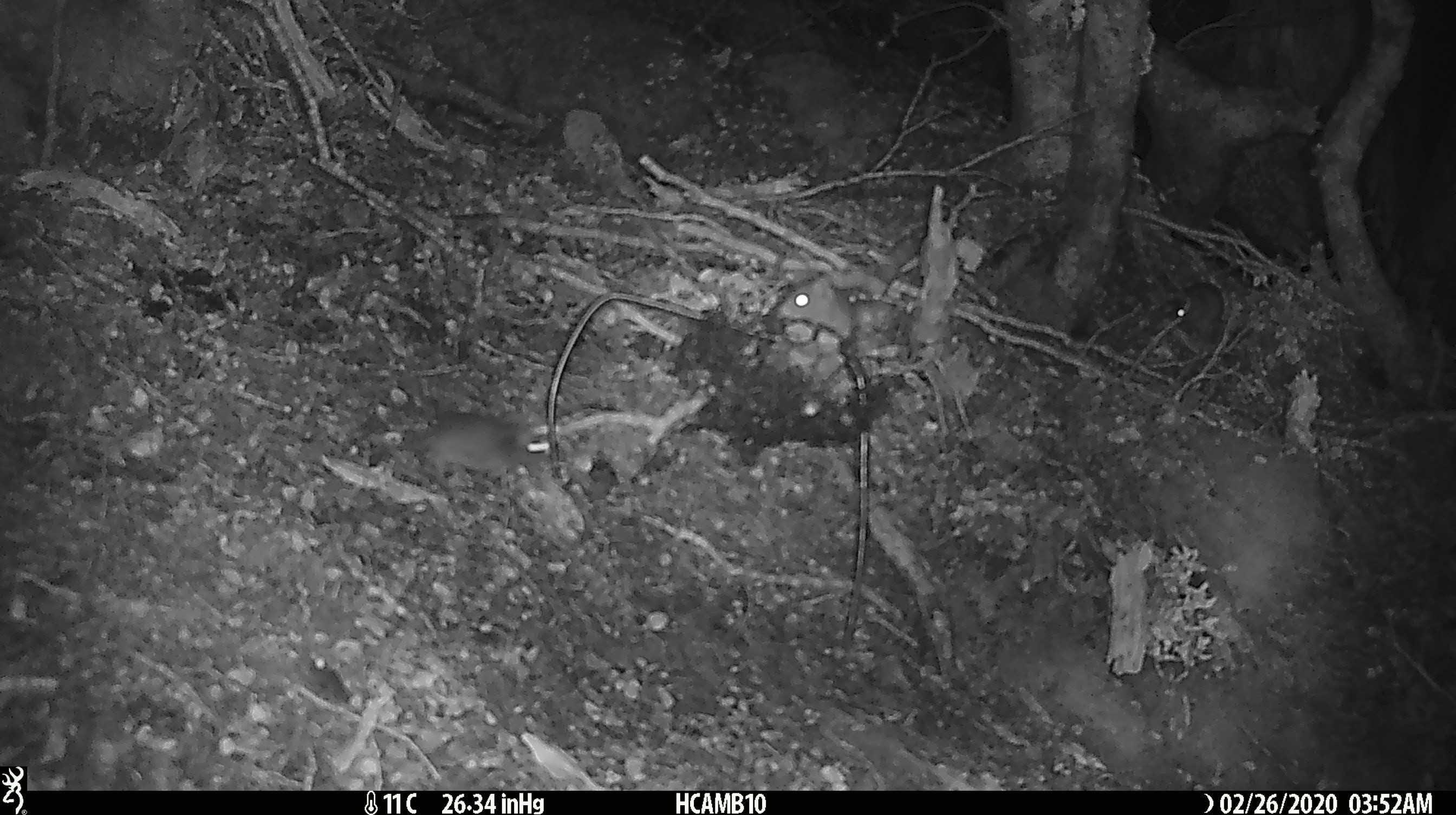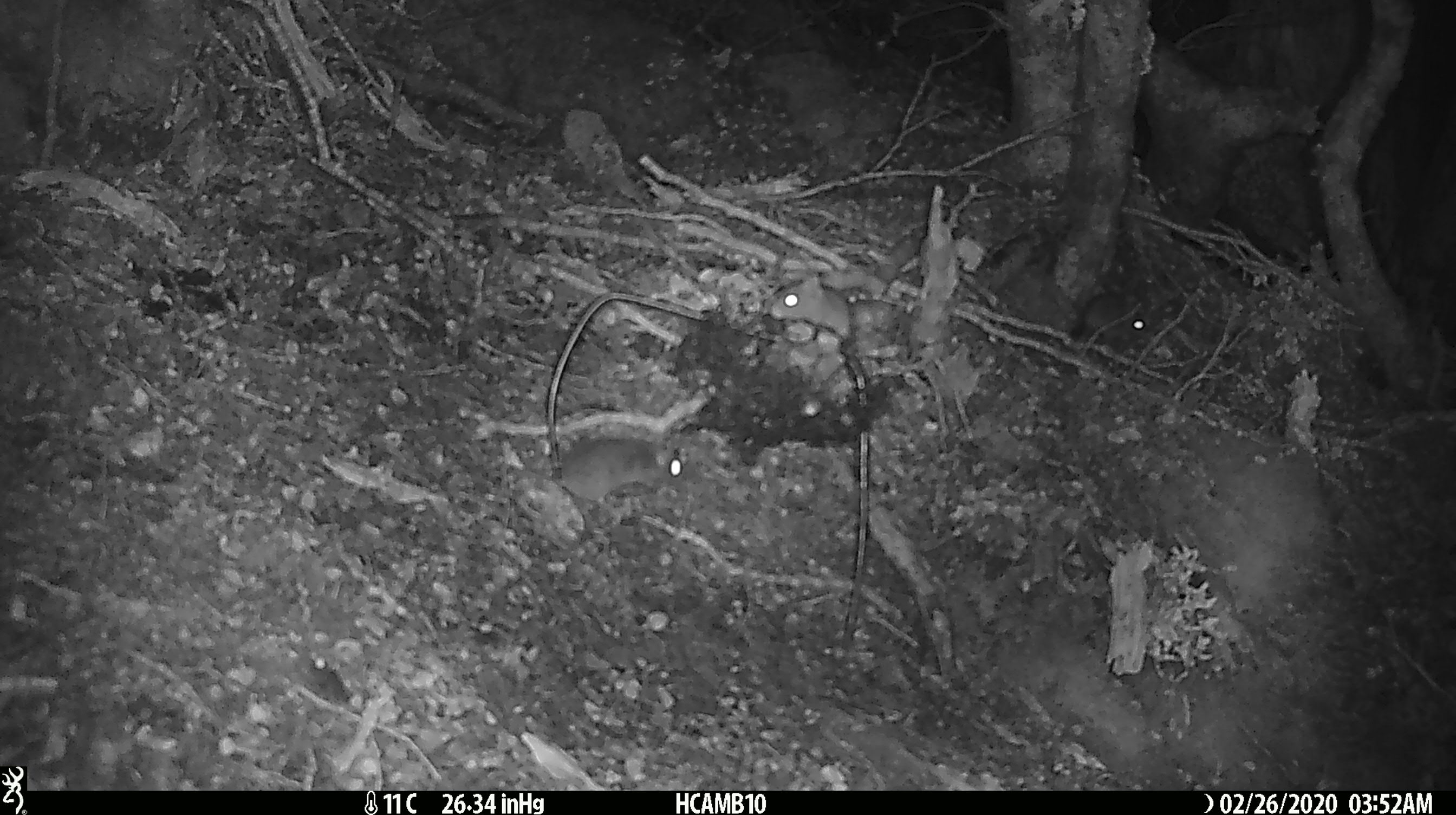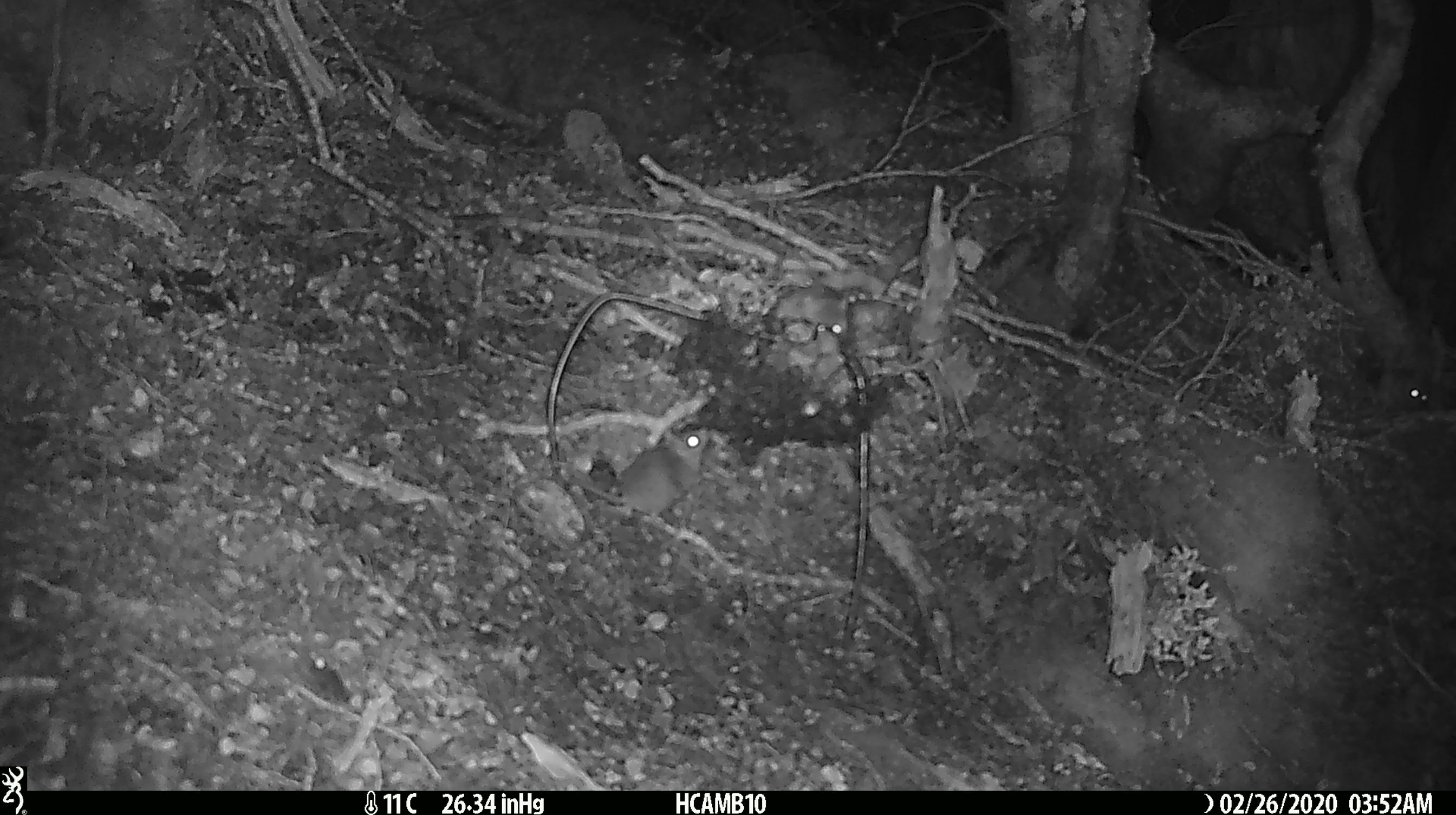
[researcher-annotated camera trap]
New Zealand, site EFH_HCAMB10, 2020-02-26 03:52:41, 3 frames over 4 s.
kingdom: Animalia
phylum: Chordata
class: Mammalia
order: Rodentia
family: Muridae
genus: Mus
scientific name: Mus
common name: mouse